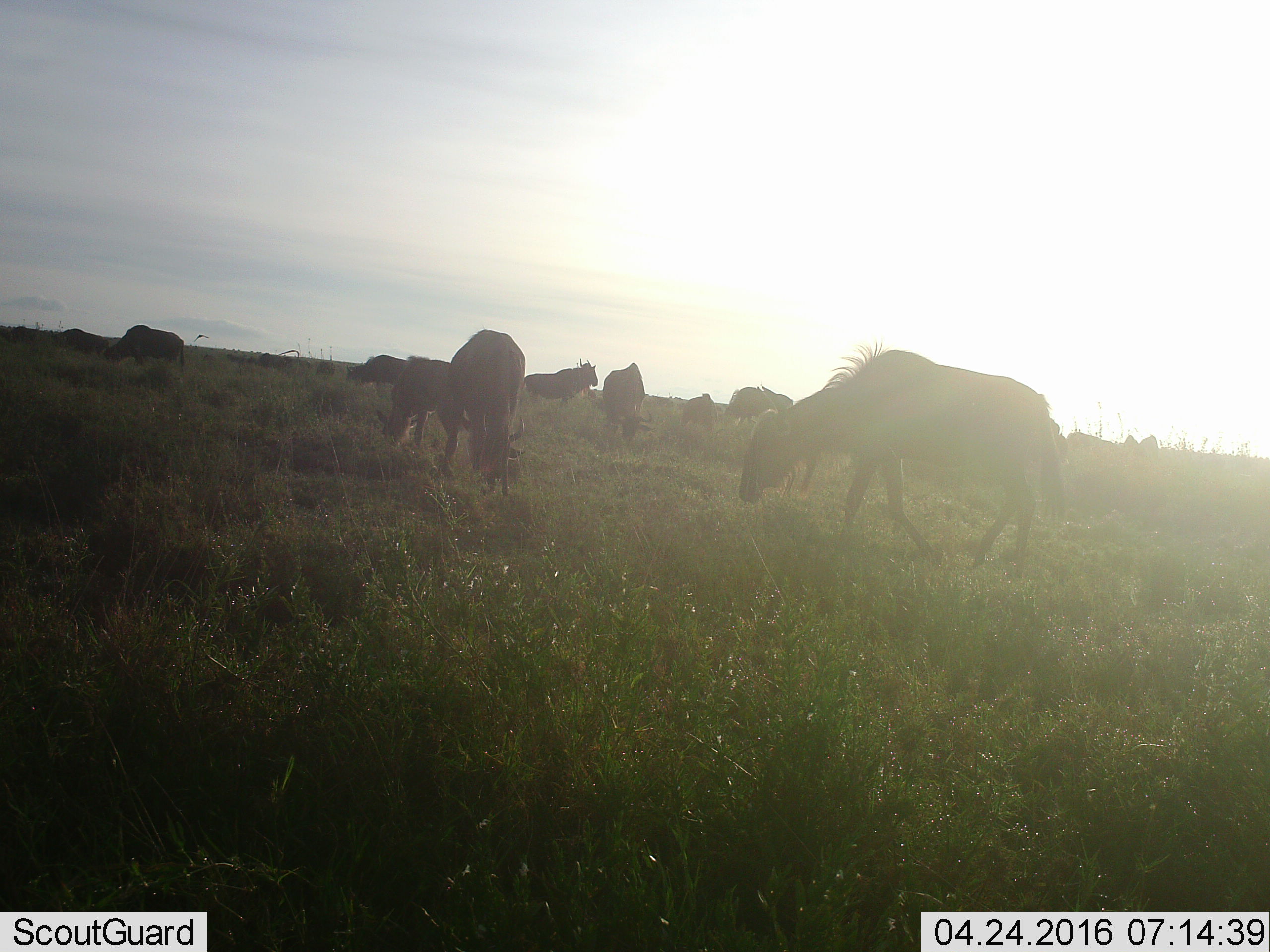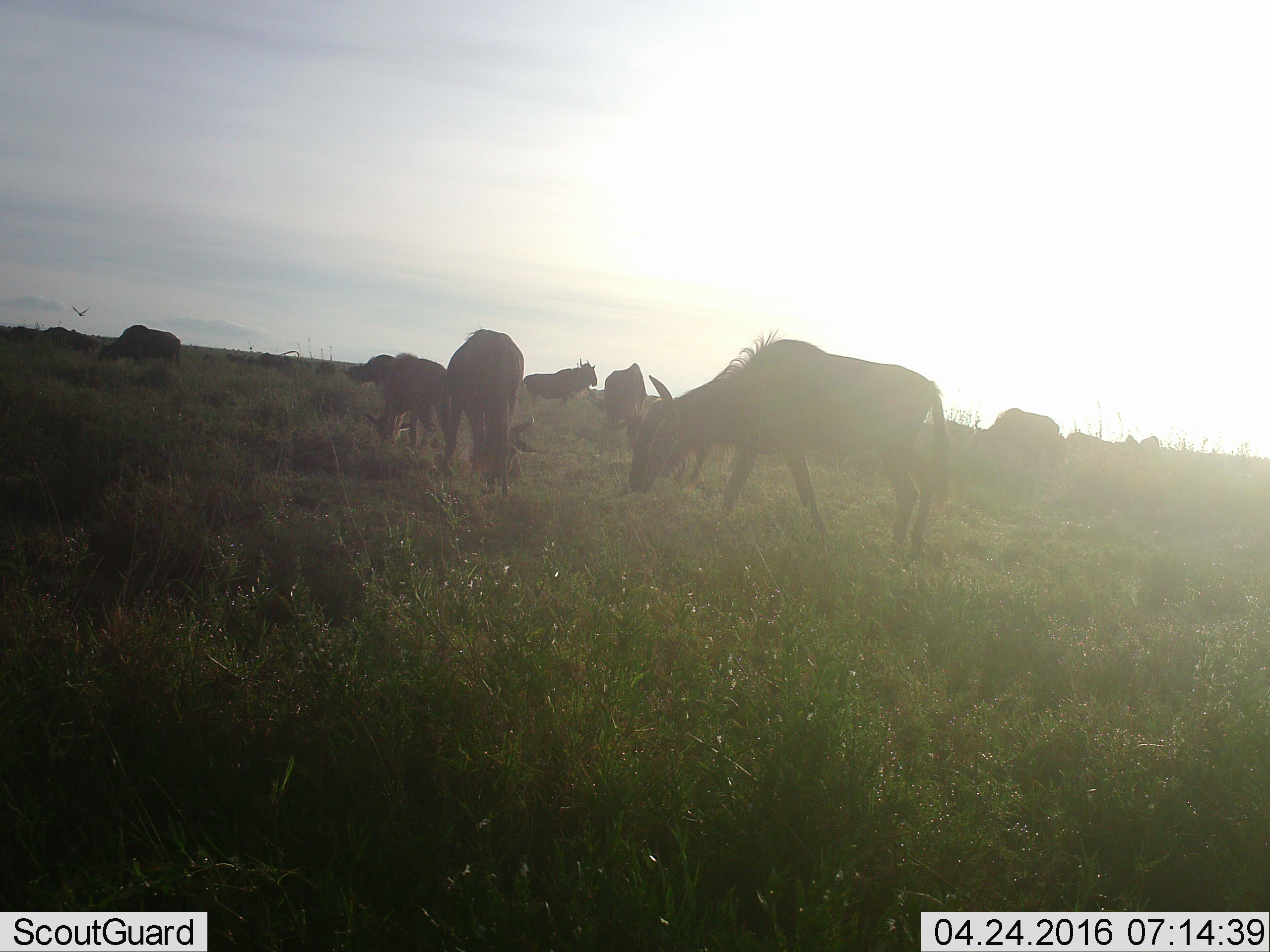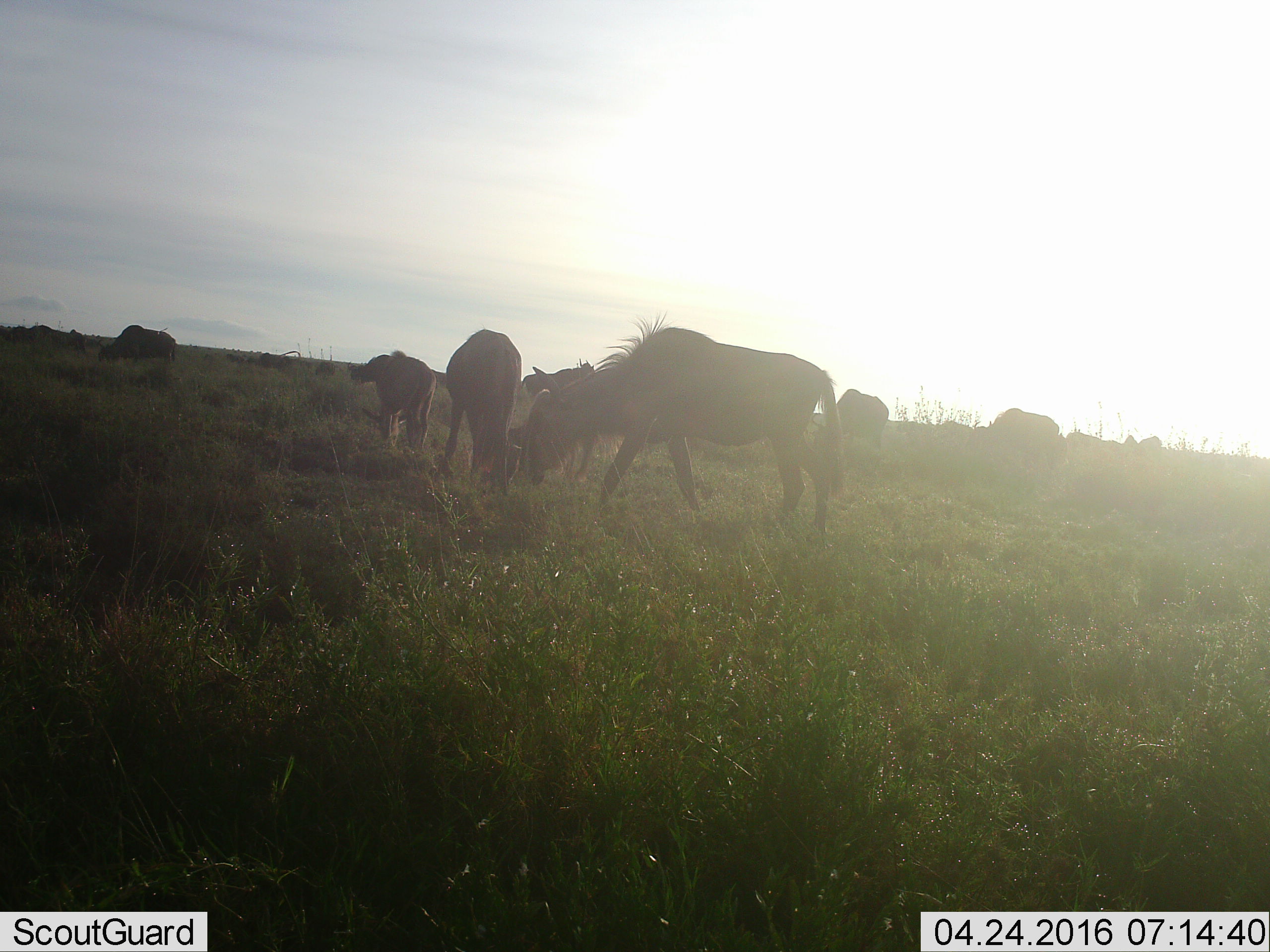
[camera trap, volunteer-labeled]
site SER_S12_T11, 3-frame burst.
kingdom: Animalia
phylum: Chordata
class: Mammalia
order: Artiodactyla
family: Bovidae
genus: Connochaetes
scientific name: Connochaetes taurinus taurinus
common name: blue wildebeest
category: wildebeestblue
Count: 11-50.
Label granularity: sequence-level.